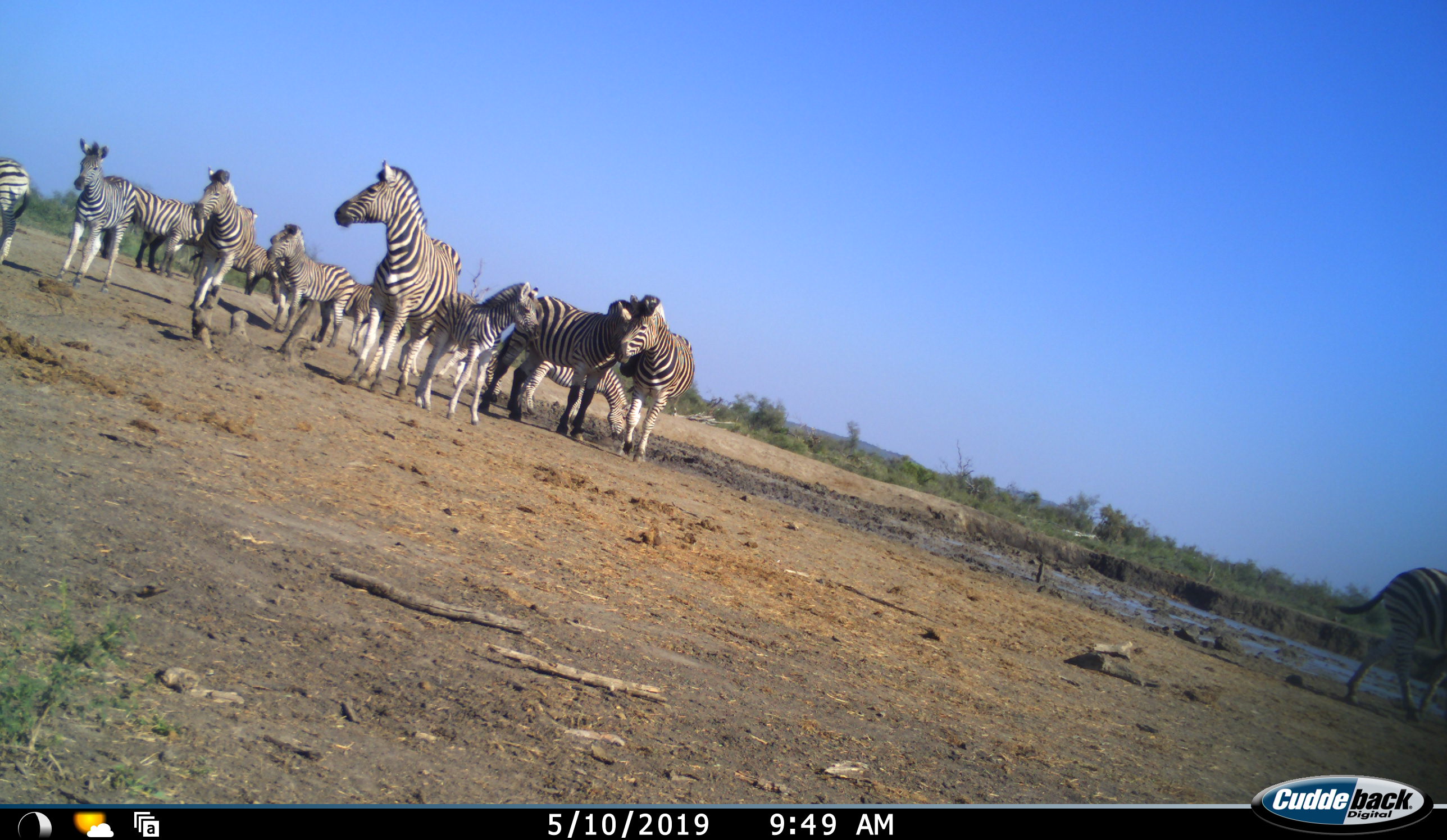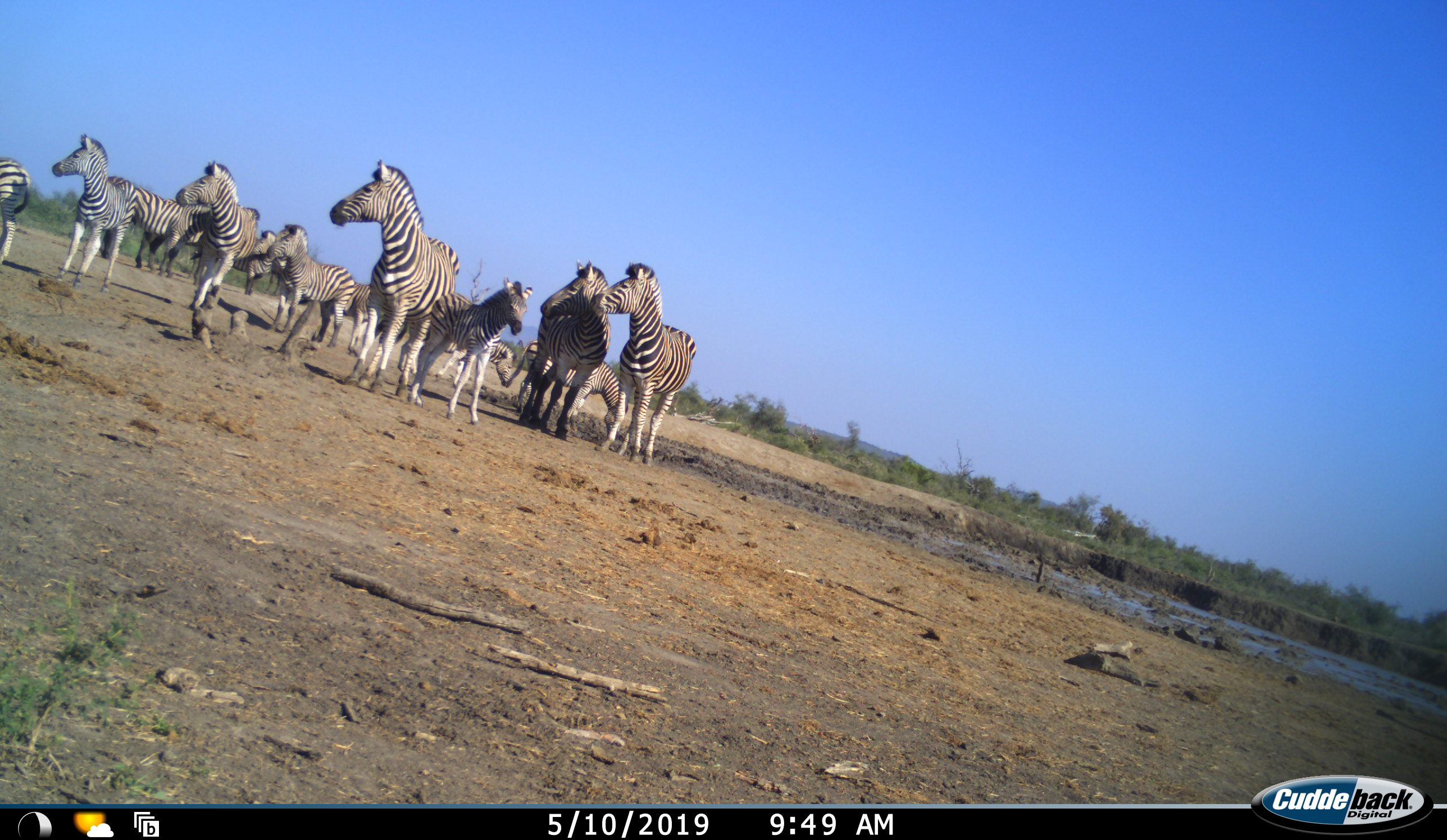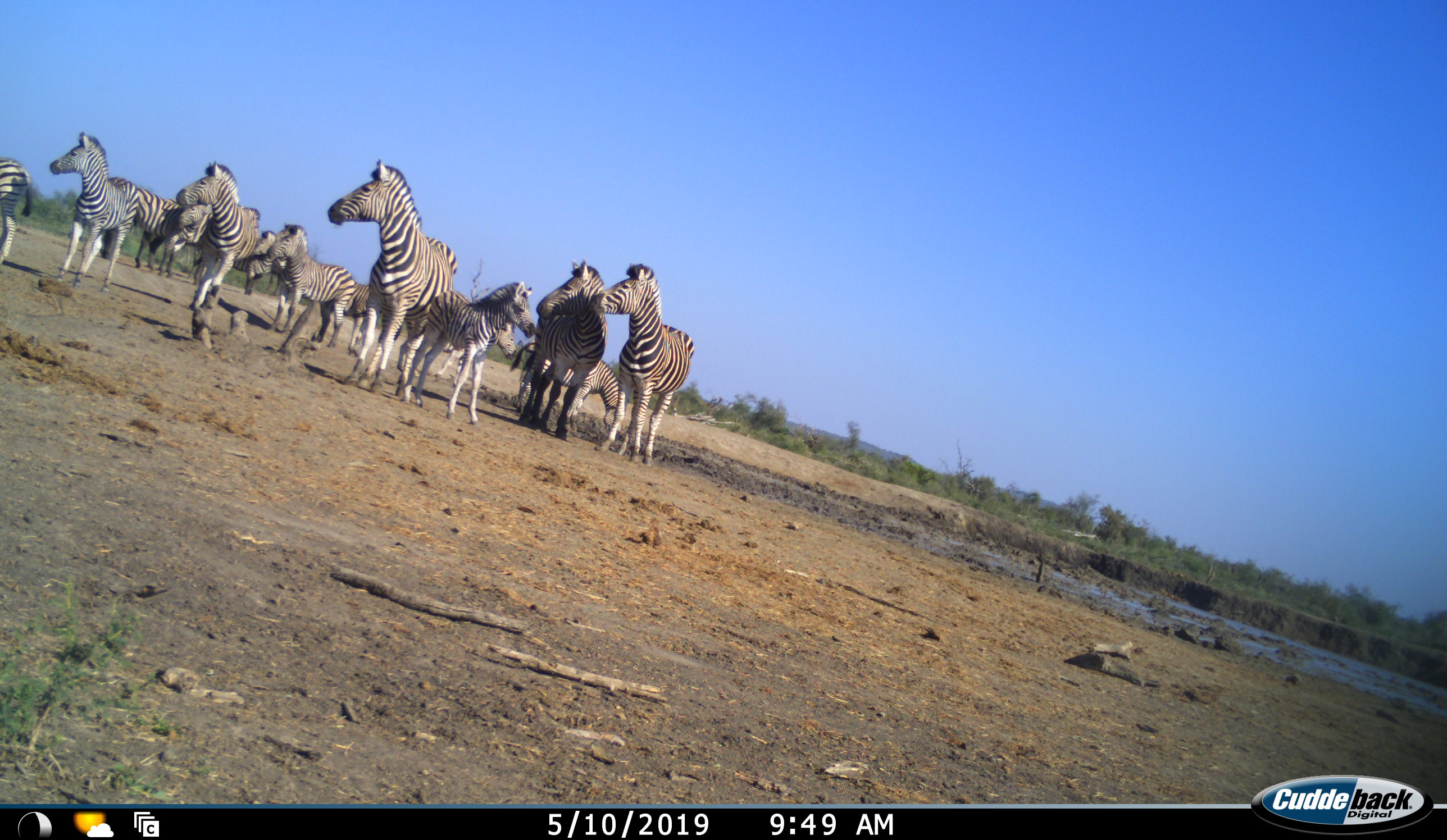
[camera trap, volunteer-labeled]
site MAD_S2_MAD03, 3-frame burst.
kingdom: Animalia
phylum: Chordata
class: Mammalia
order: Perissodactyla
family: Equidae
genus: Equus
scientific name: Equus quagga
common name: plains zebra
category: zebraplains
Zebraplains (plains zebra) (Equus quagga), count 11-50. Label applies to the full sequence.